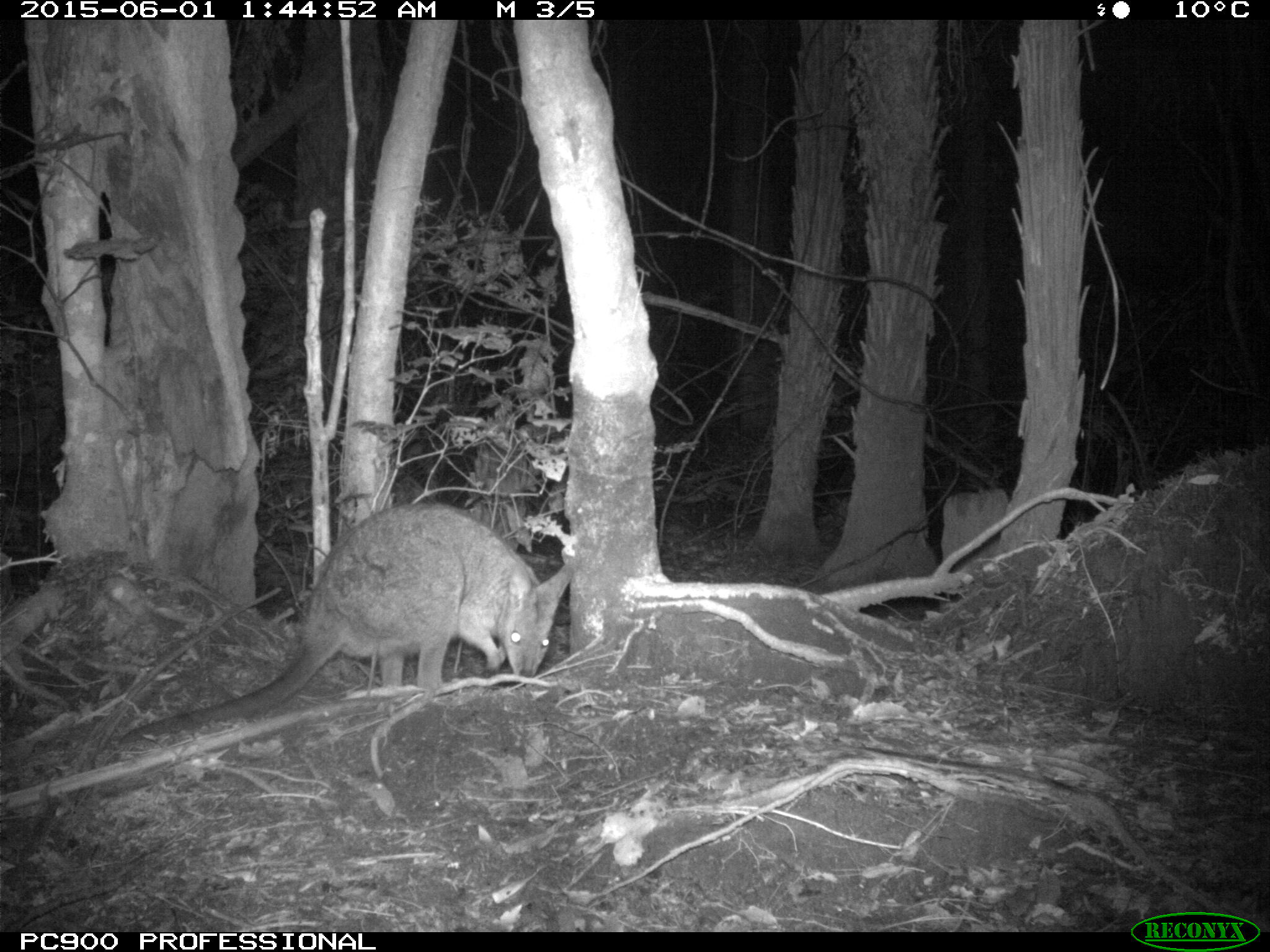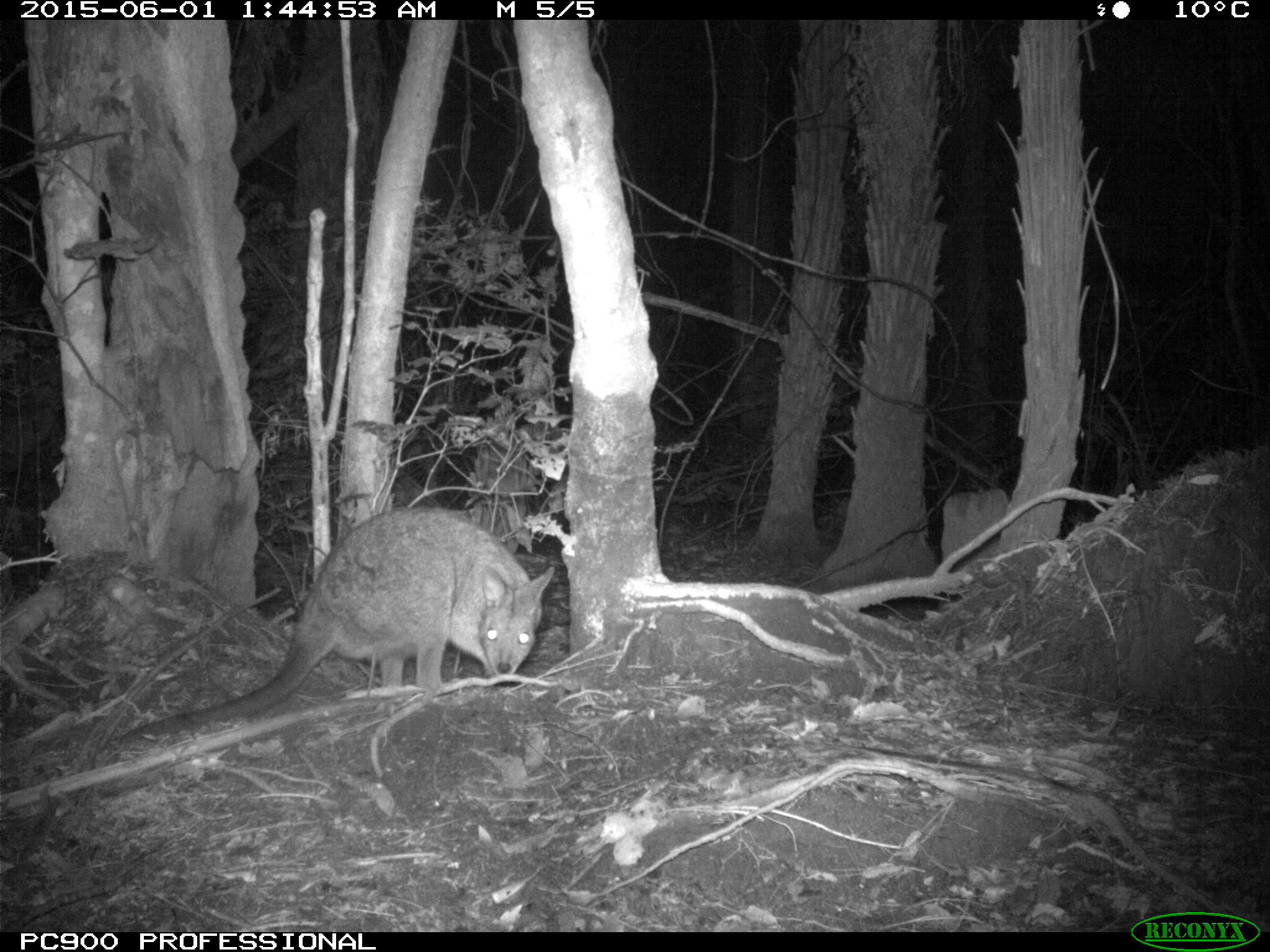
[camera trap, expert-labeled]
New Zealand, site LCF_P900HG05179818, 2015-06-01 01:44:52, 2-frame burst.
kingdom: Animalia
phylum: Chordata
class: Mammalia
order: Diprotodontia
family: Macropodidae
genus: Notamacropus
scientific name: Notamacropus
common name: wallaby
Wallaby (Notamacropus).